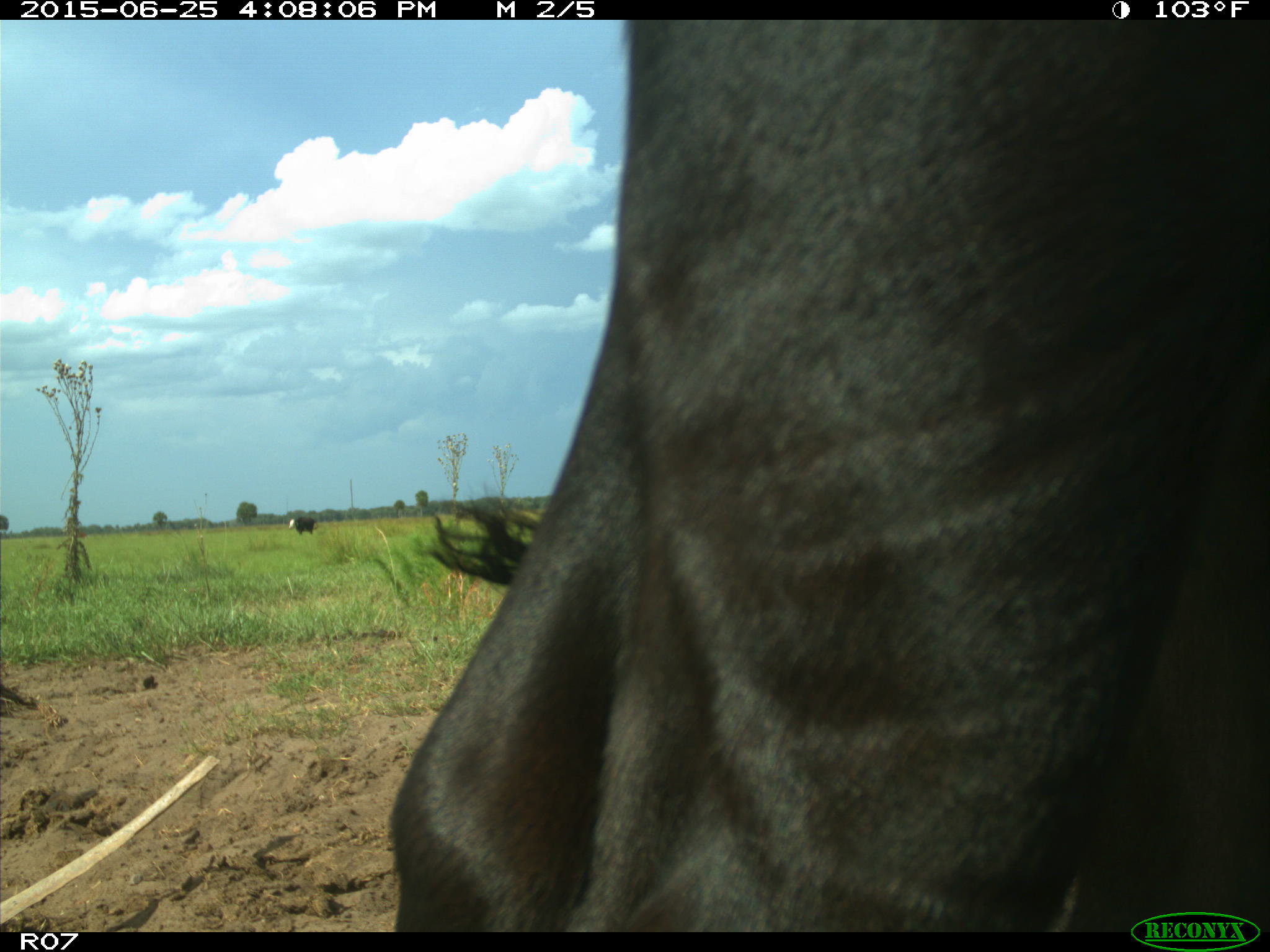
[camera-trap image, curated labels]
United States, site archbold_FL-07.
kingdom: Animalia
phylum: Chordata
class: Mammalia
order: Artiodactyla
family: Bovidae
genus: Bos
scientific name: Bos taurus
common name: domestic cow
Bos taurus (domestic cow).